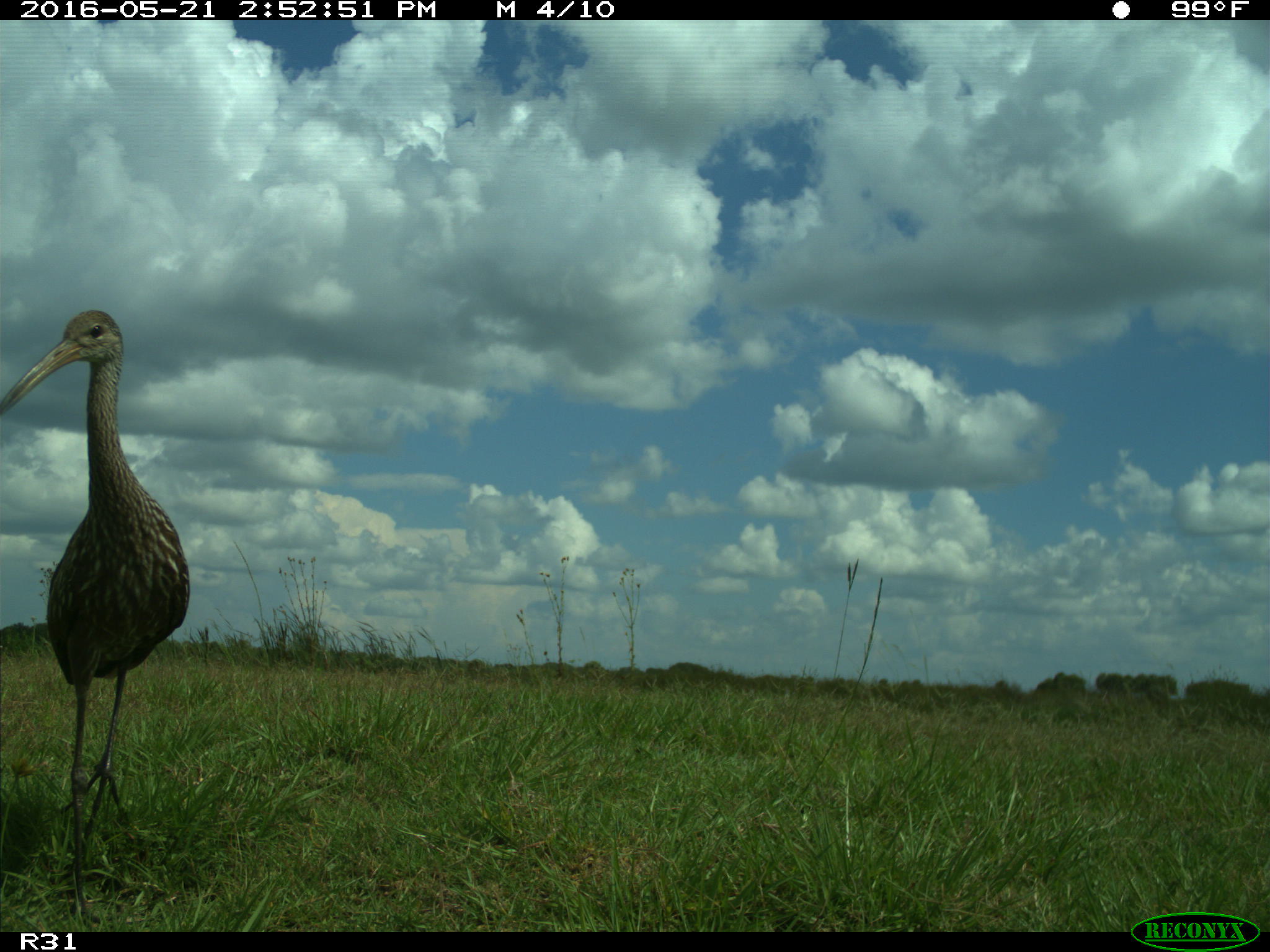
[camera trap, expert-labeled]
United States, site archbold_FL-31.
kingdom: Animalia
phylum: Chordata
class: Aves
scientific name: Aves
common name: birds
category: unidentified bird